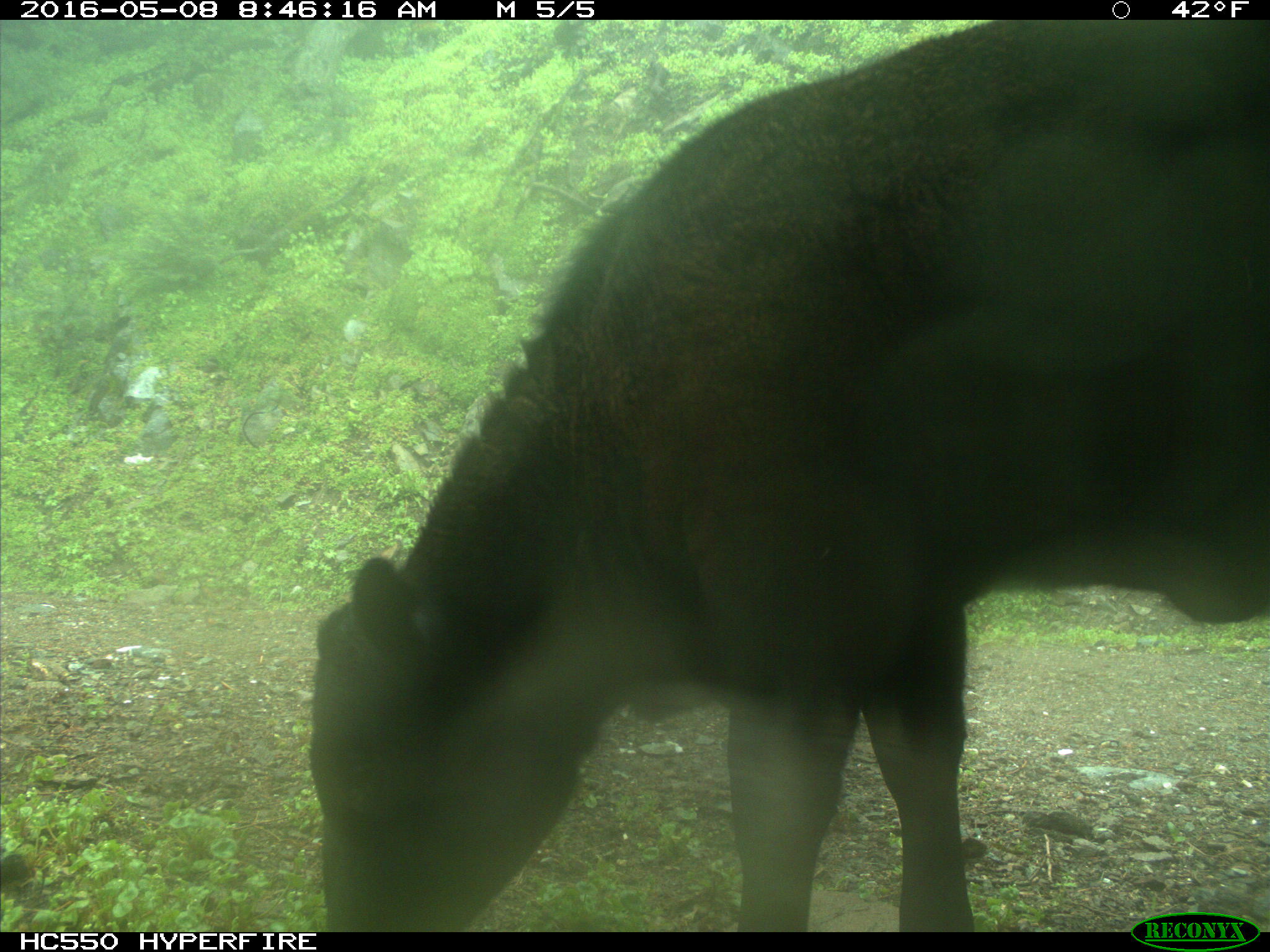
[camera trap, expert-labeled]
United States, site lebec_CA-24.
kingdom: Animalia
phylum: Chordata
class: Mammalia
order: Artiodactyla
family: Bovidae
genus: Bos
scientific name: Bos taurus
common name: domestic cow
Bos taurus (domestic cow).